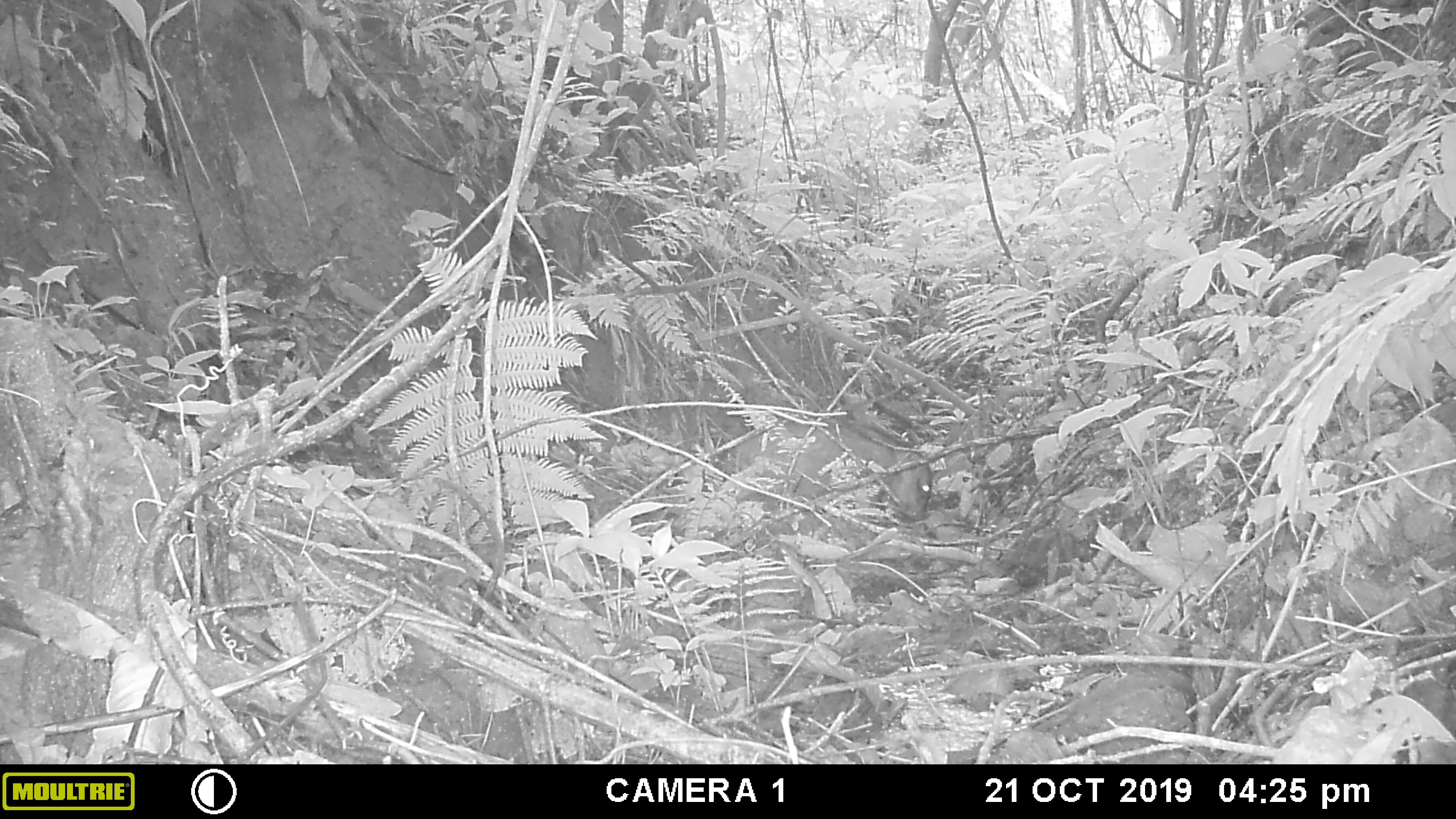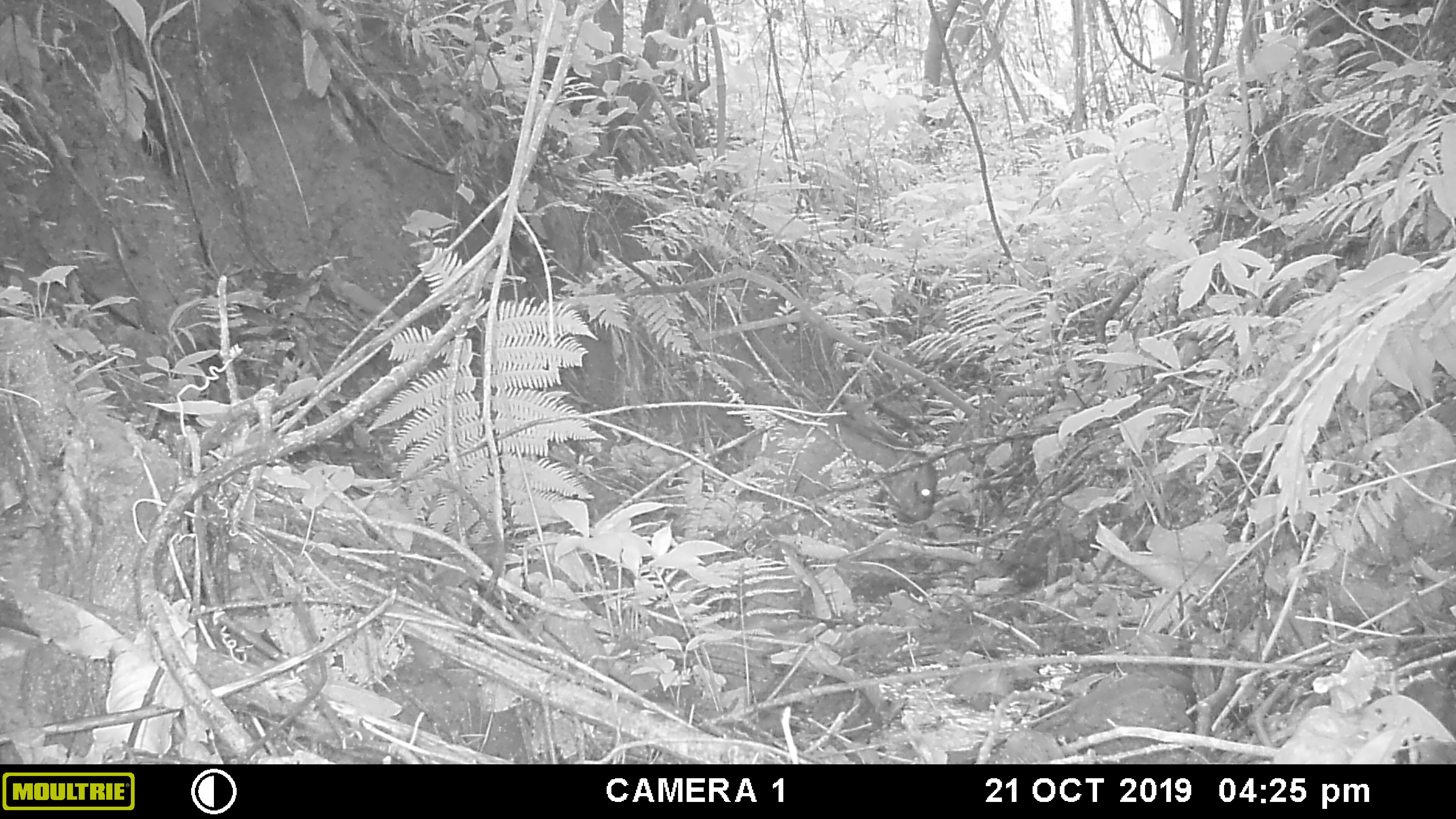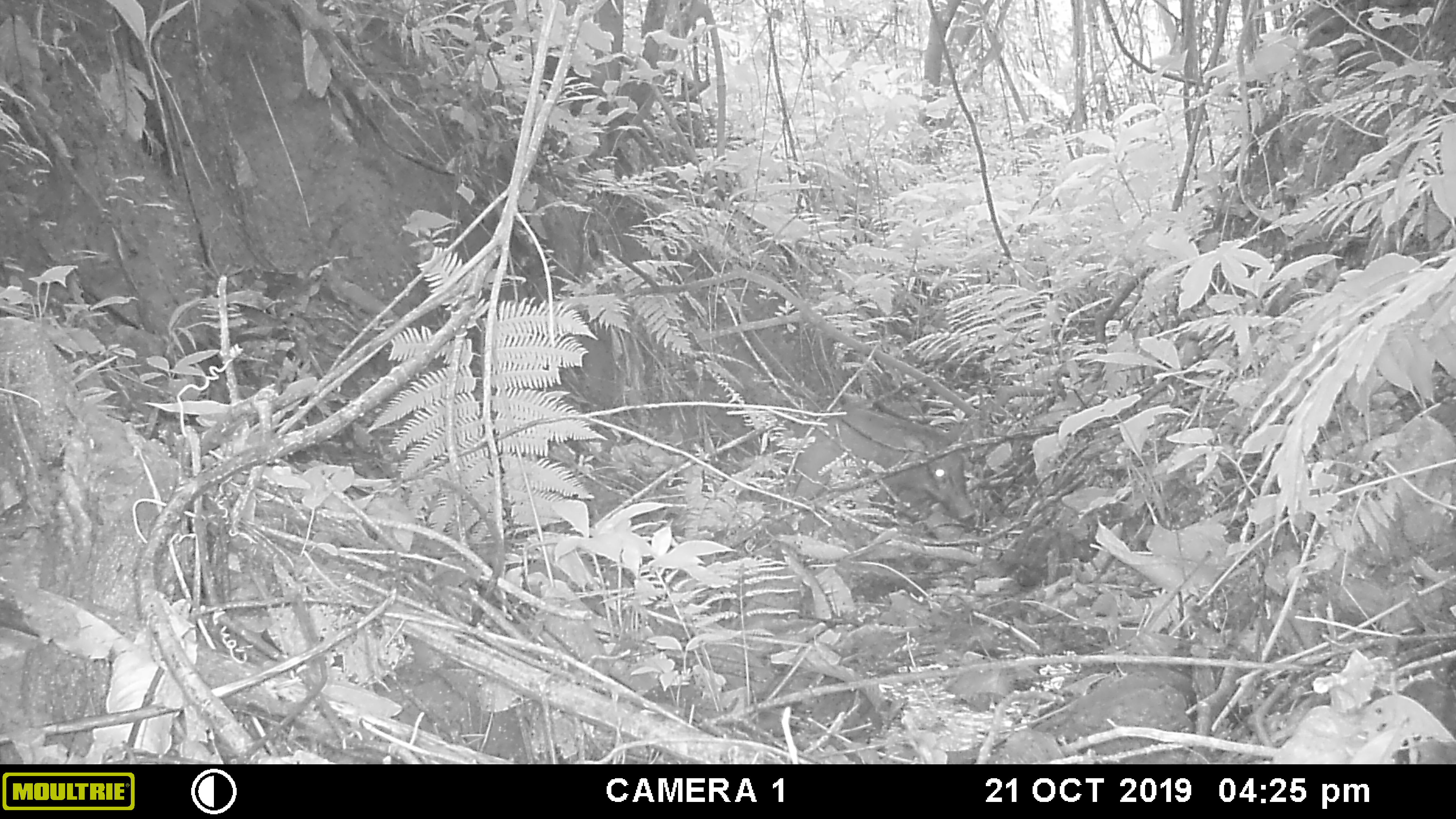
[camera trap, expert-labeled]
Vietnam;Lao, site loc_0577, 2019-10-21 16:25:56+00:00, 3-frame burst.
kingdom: Animalia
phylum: Chordata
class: Mammalia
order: Artiodactyla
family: Suidae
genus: Sus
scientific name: Sus scrofa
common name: eurasian wild pig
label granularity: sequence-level